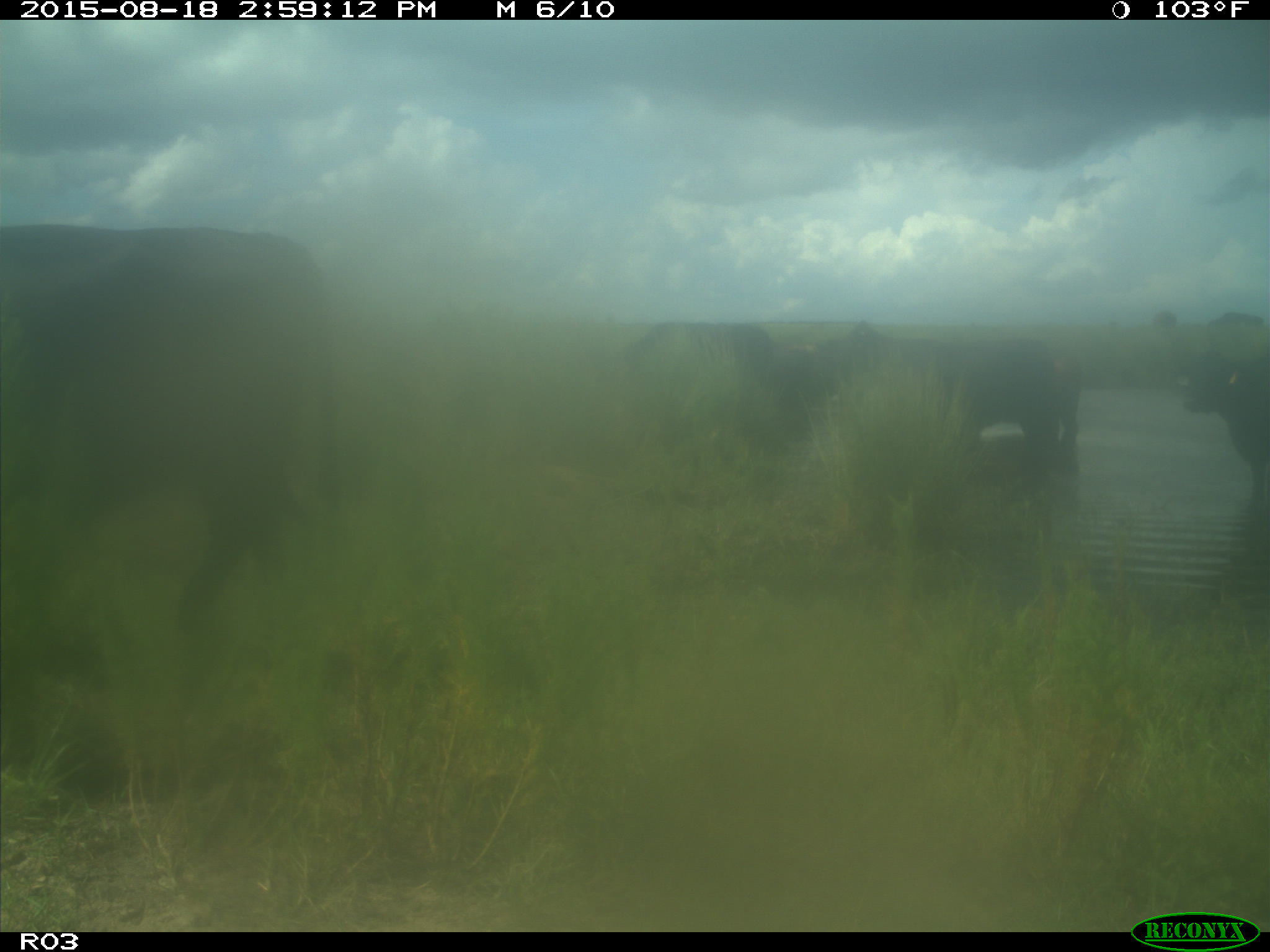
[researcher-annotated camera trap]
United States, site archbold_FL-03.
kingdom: Animalia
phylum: Chordata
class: Mammalia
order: Artiodactyla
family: Bovidae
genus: Bos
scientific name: Bos taurus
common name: domestic cow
Bos taurus (domestic cow).